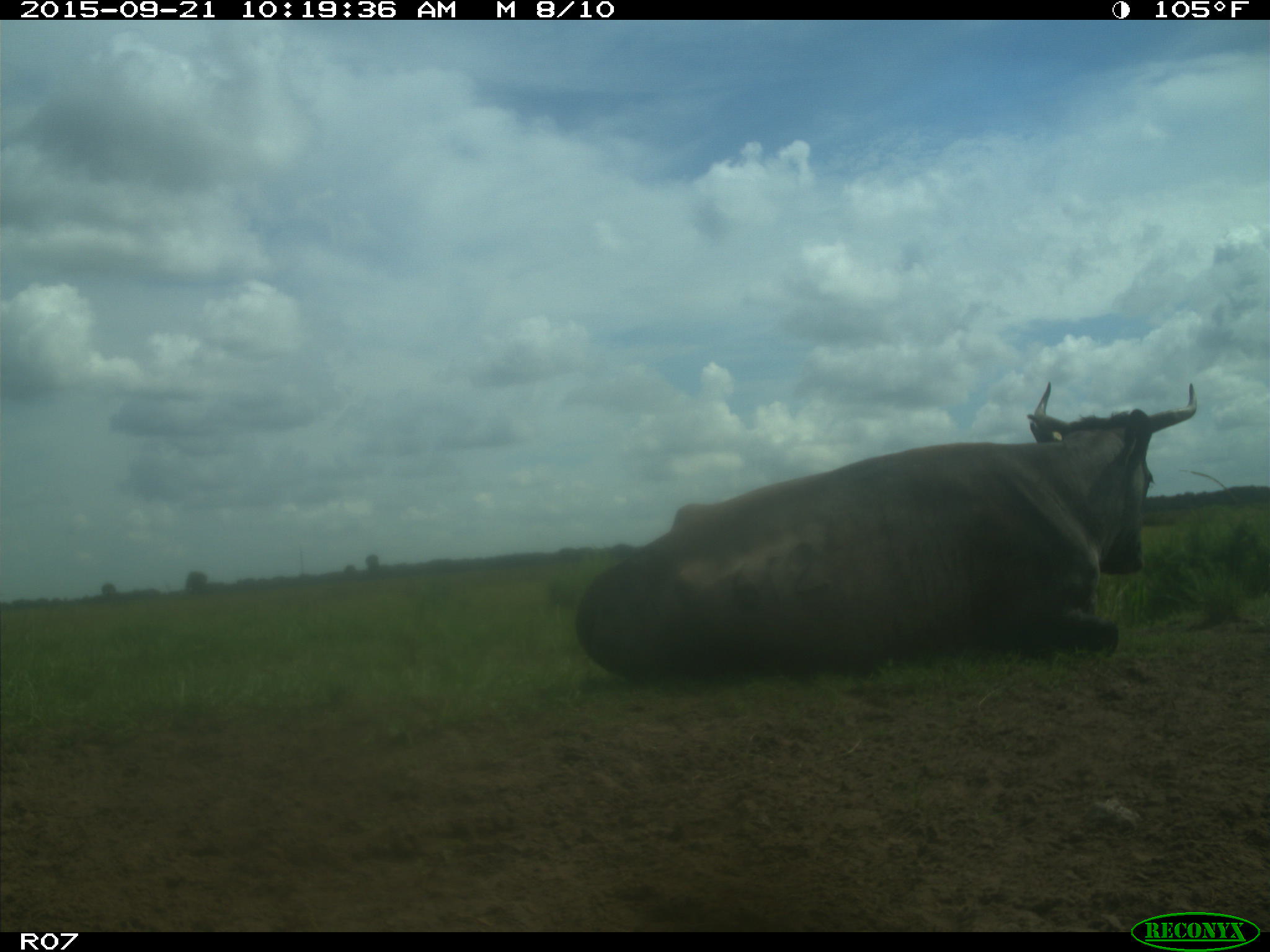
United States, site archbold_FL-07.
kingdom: Animalia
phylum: Chordata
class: Mammalia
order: Artiodactyla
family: Bovidae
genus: Bos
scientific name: Bos taurus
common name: domestic cow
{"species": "Bos taurus (domestic cow)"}